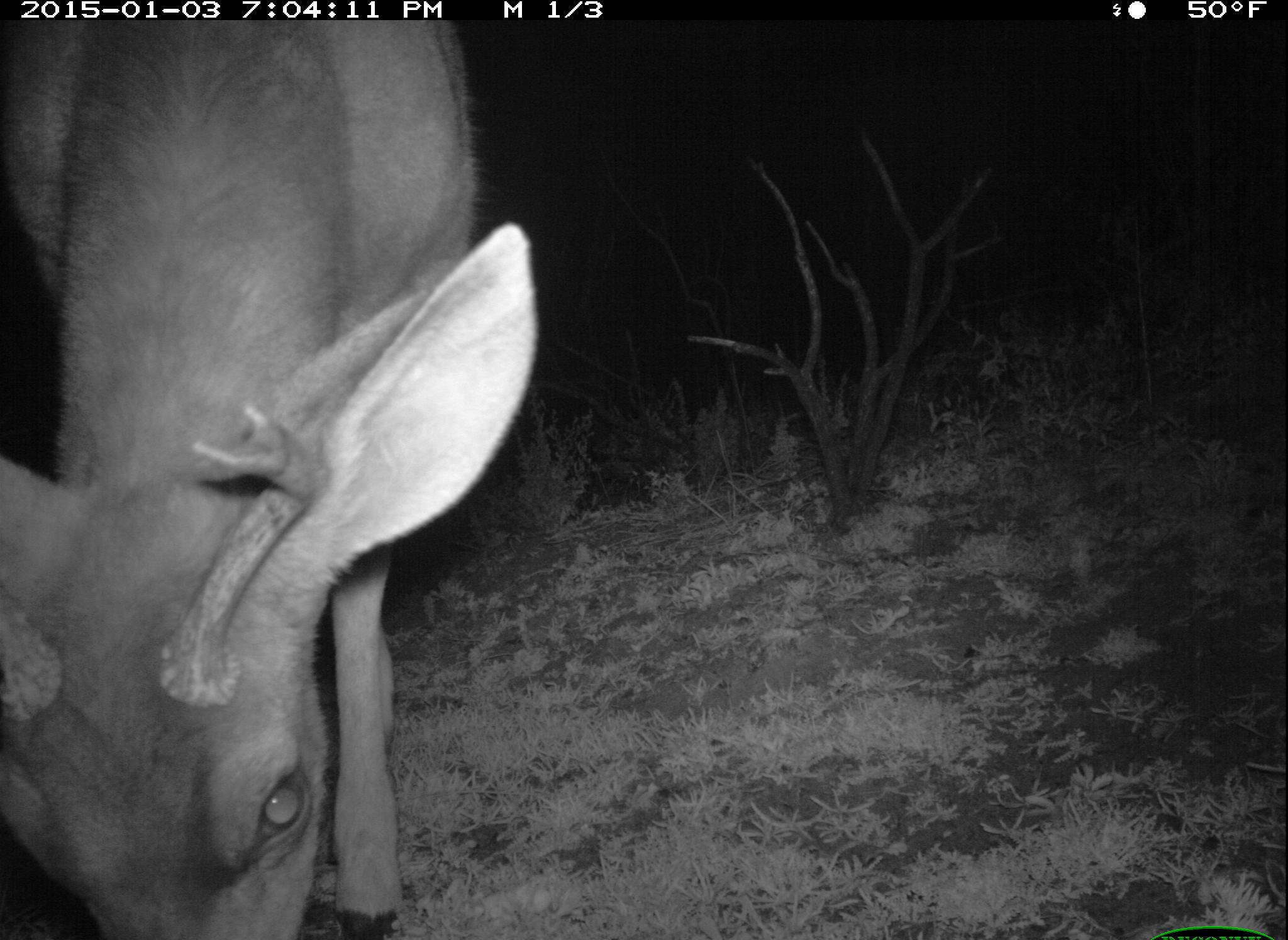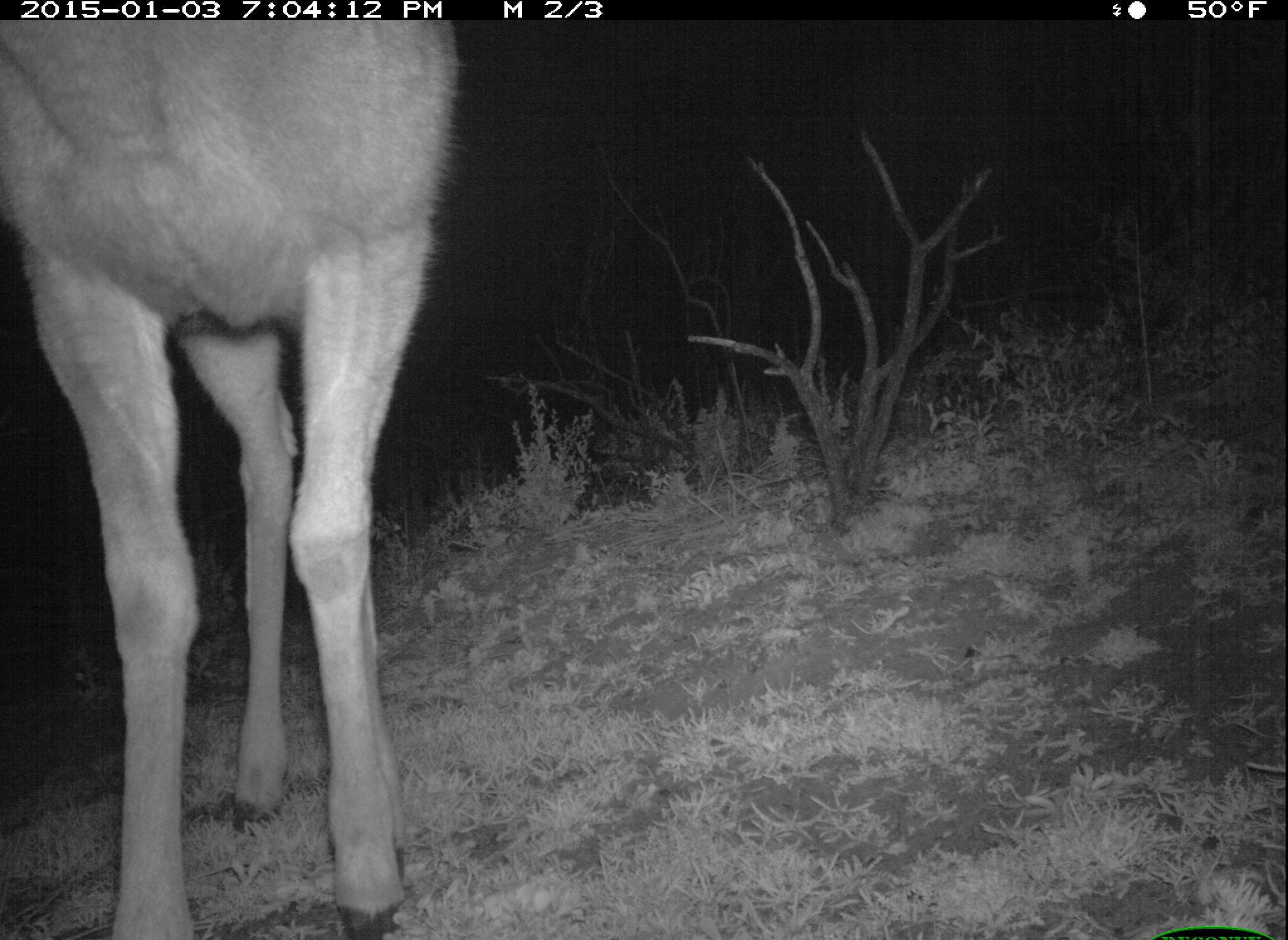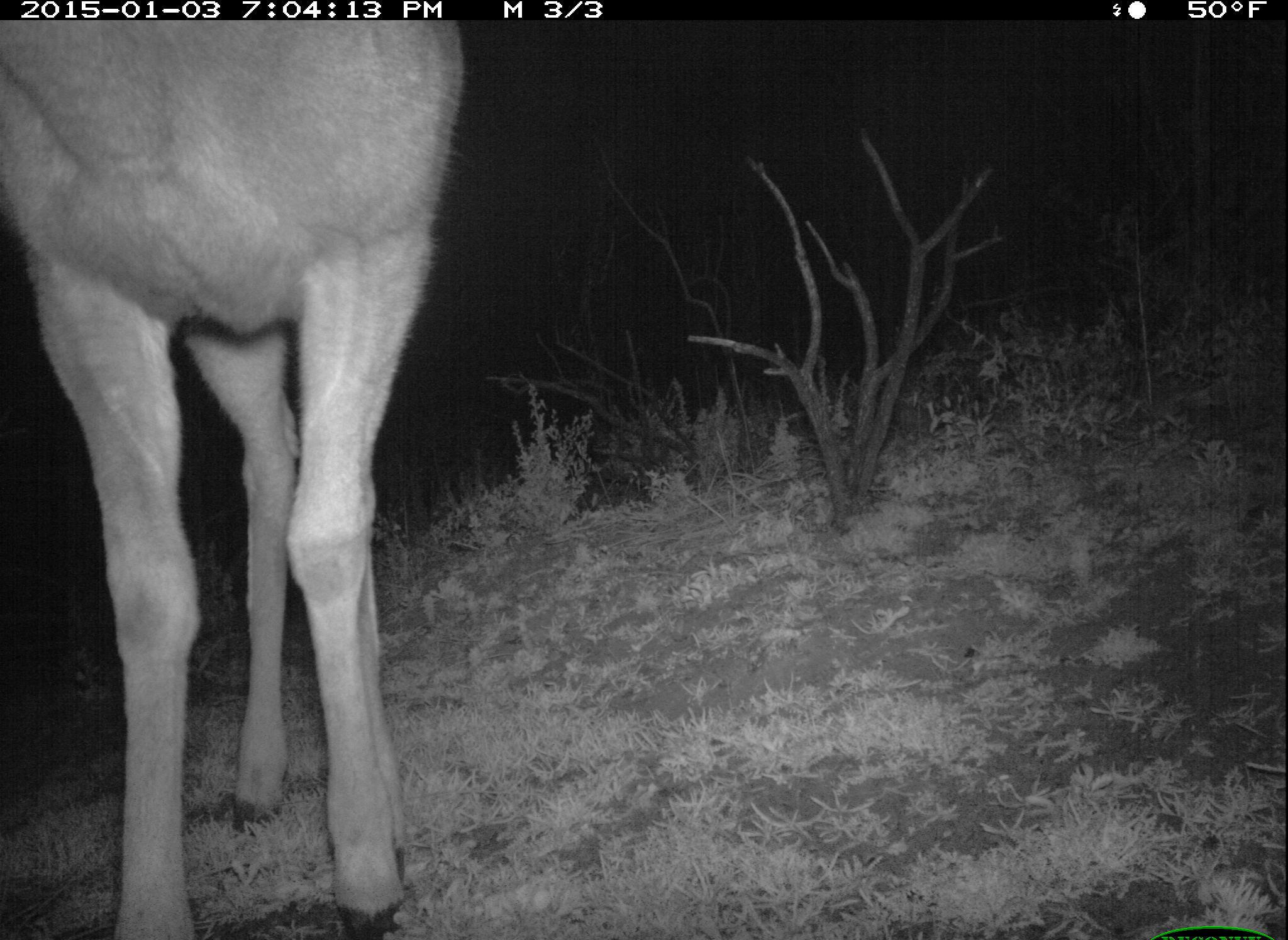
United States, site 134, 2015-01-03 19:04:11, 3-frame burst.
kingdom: Animalia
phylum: Chordata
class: Mammalia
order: Artiodactyla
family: Cervidae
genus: Odocoileus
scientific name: Odocoileus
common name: deer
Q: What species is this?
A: Deer (Odocoileus).